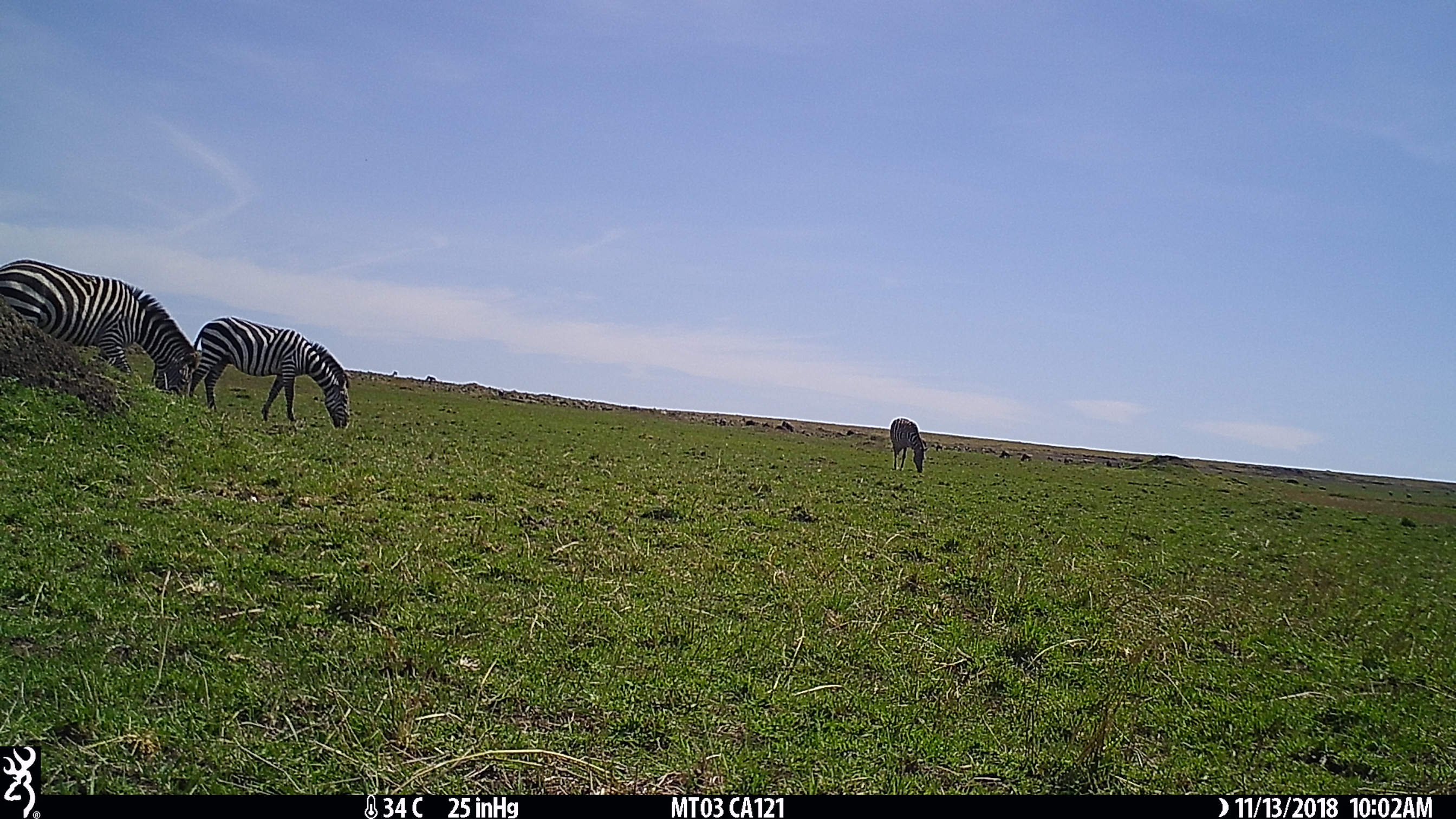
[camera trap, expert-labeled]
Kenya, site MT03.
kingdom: Animalia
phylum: Chordata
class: Mammalia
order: Perissodactyla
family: Equidae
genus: Equus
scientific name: Equus quagga burchellii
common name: burchell's zebra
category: zebra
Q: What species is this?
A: Zebra (burchell's zebra) (Equus quagga burchellii).